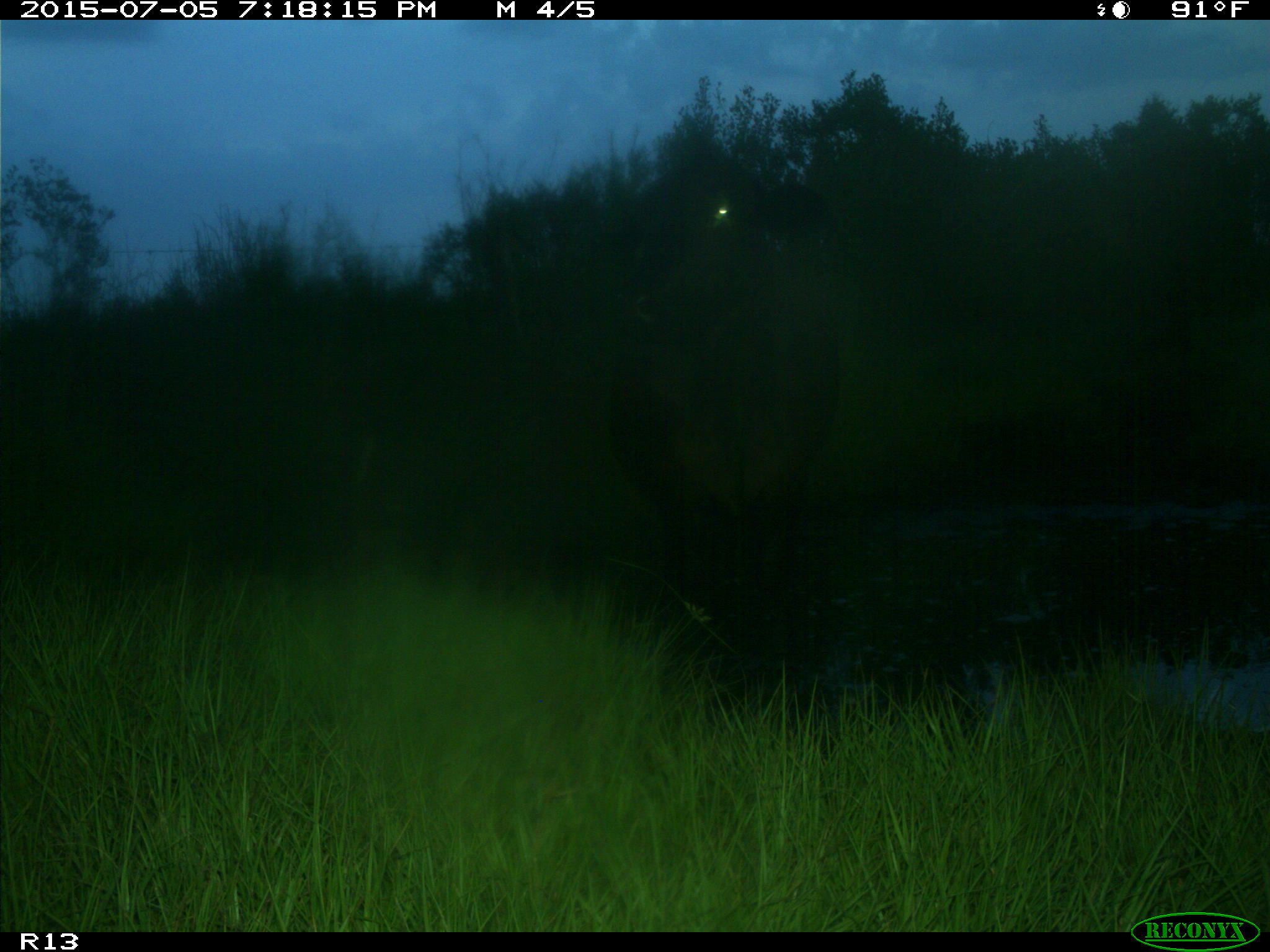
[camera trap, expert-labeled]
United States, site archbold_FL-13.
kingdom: Animalia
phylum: Chordata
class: Mammalia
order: Artiodactyla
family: Bovidae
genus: Bos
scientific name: Bos taurus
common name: domestic cow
Bos taurus (domestic cow).